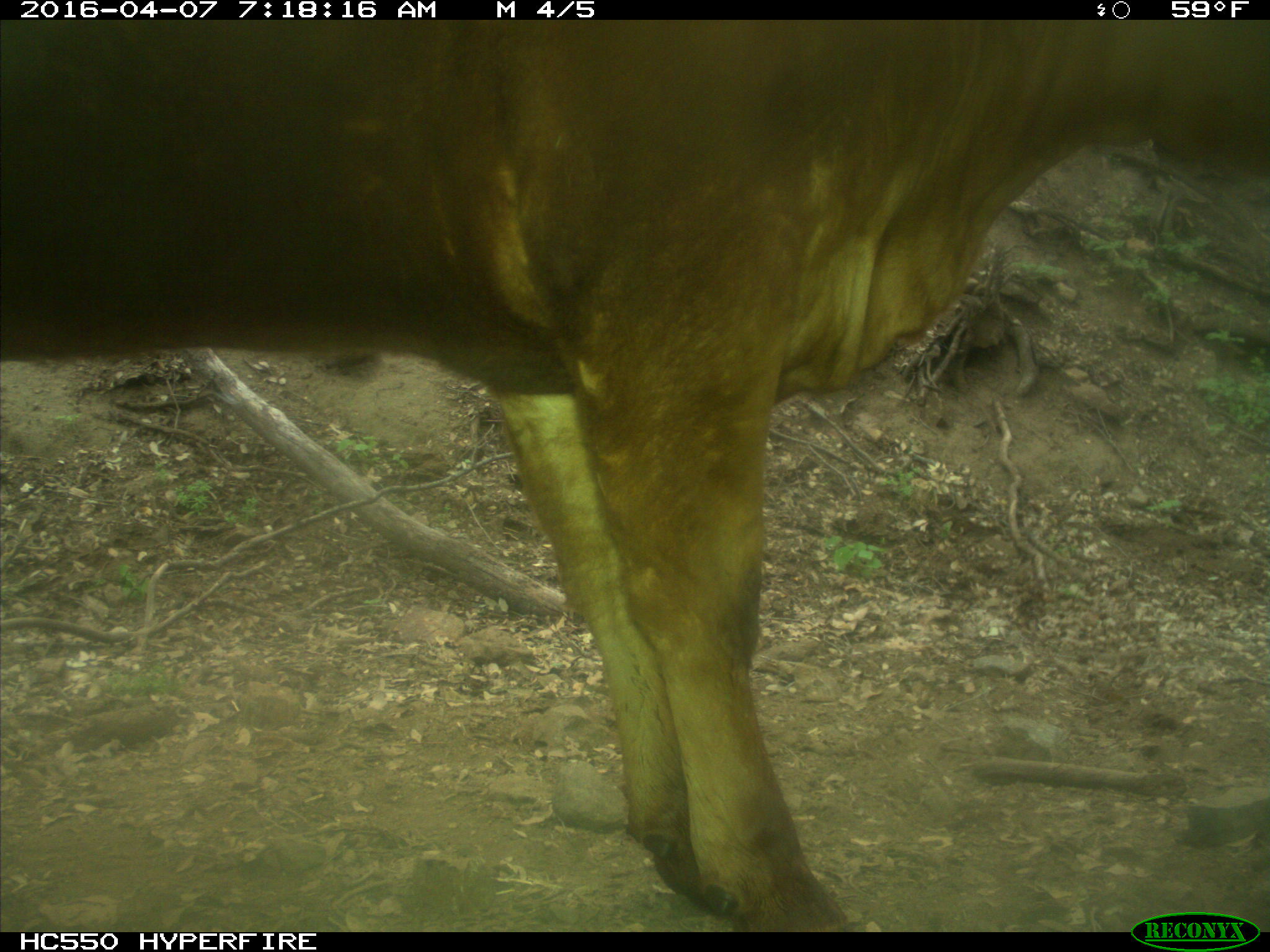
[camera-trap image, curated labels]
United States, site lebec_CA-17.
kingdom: Animalia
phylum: Chordata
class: Mammalia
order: Artiodactyla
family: Bovidae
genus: Bos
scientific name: Bos taurus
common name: domestic cow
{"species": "Bos taurus (domestic cow)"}